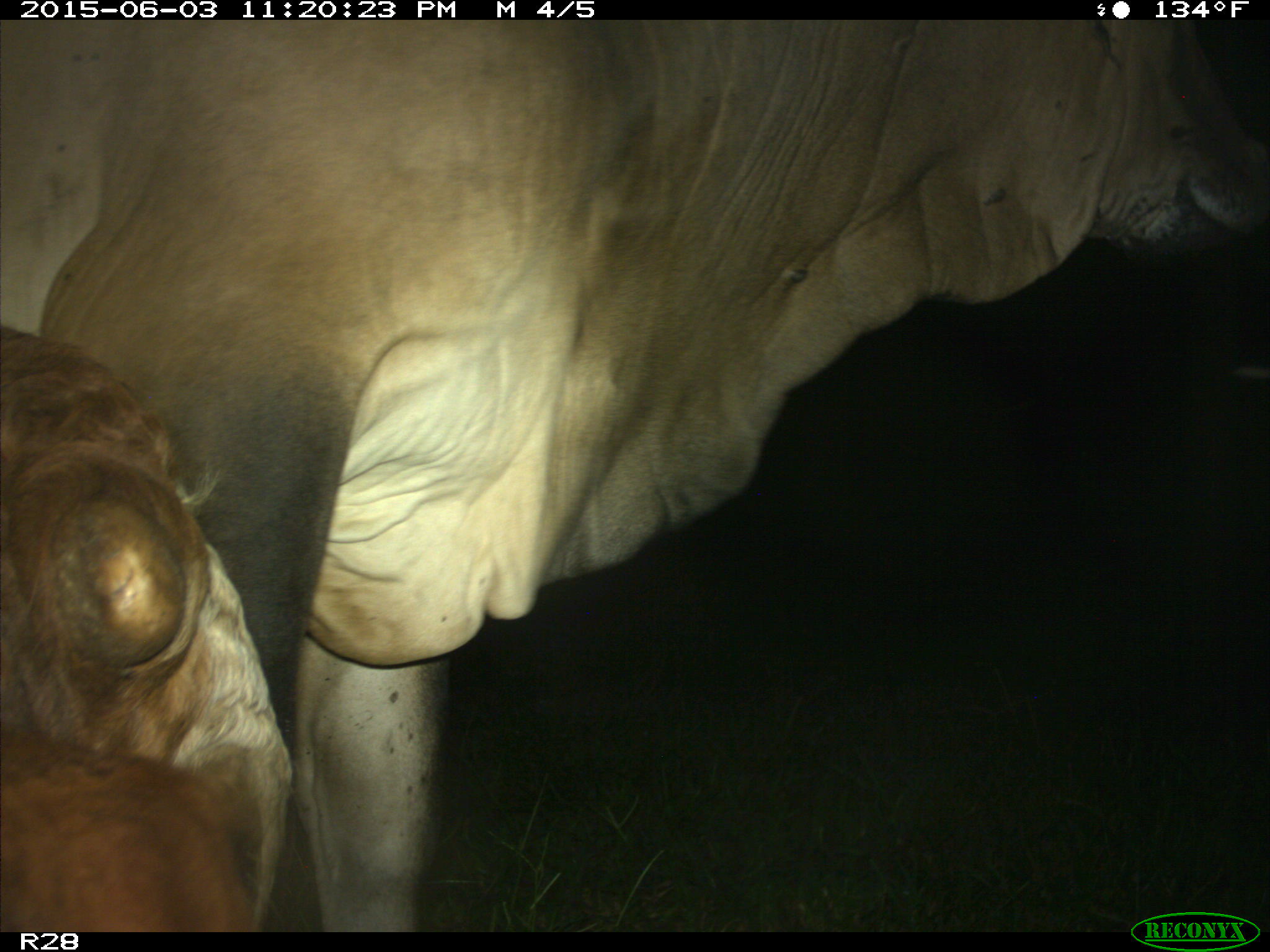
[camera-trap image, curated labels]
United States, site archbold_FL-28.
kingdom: Animalia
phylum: Chordata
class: Mammalia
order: Artiodactyla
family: Bovidae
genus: Bos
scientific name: Bos taurus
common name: domestic cow